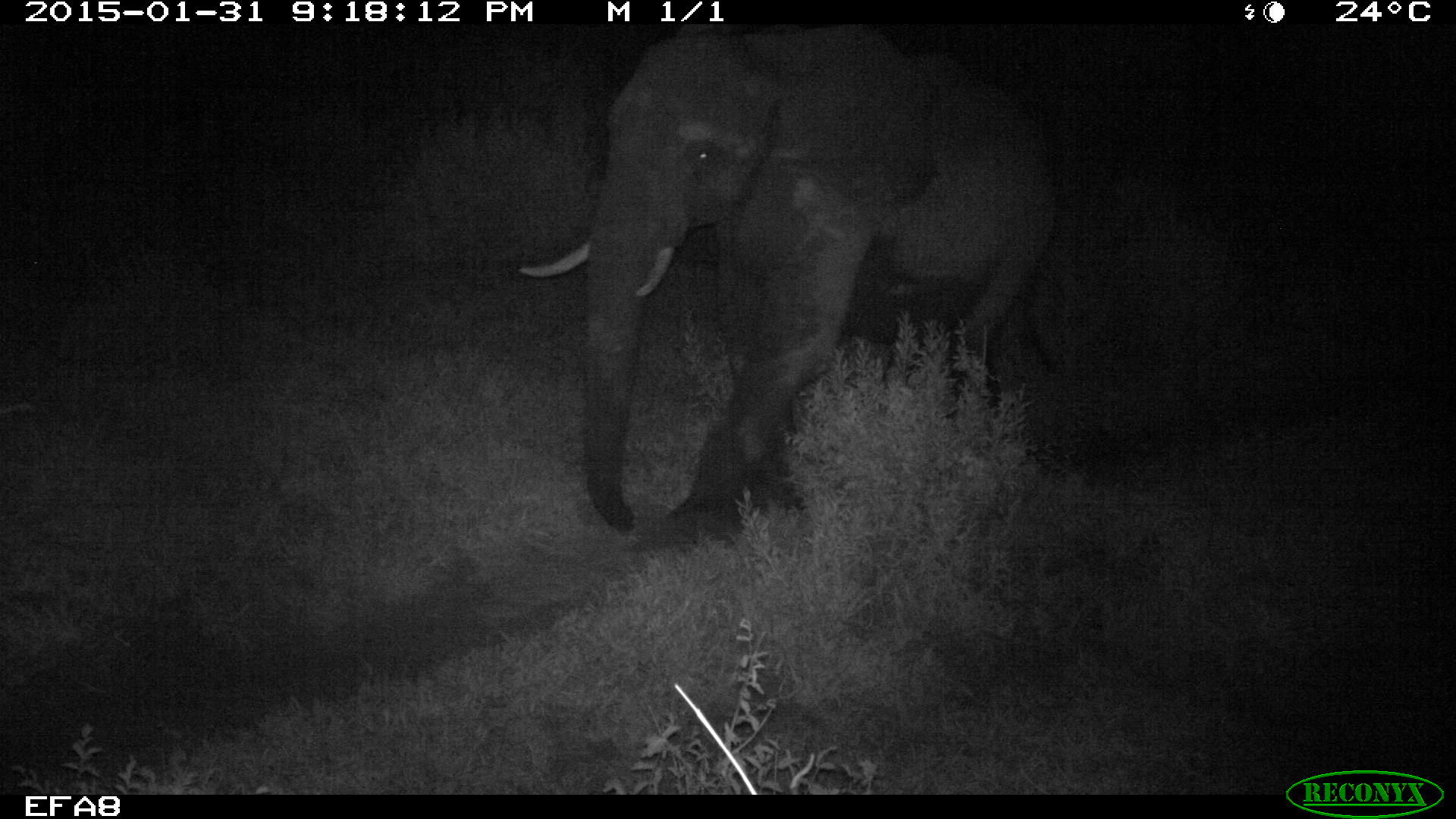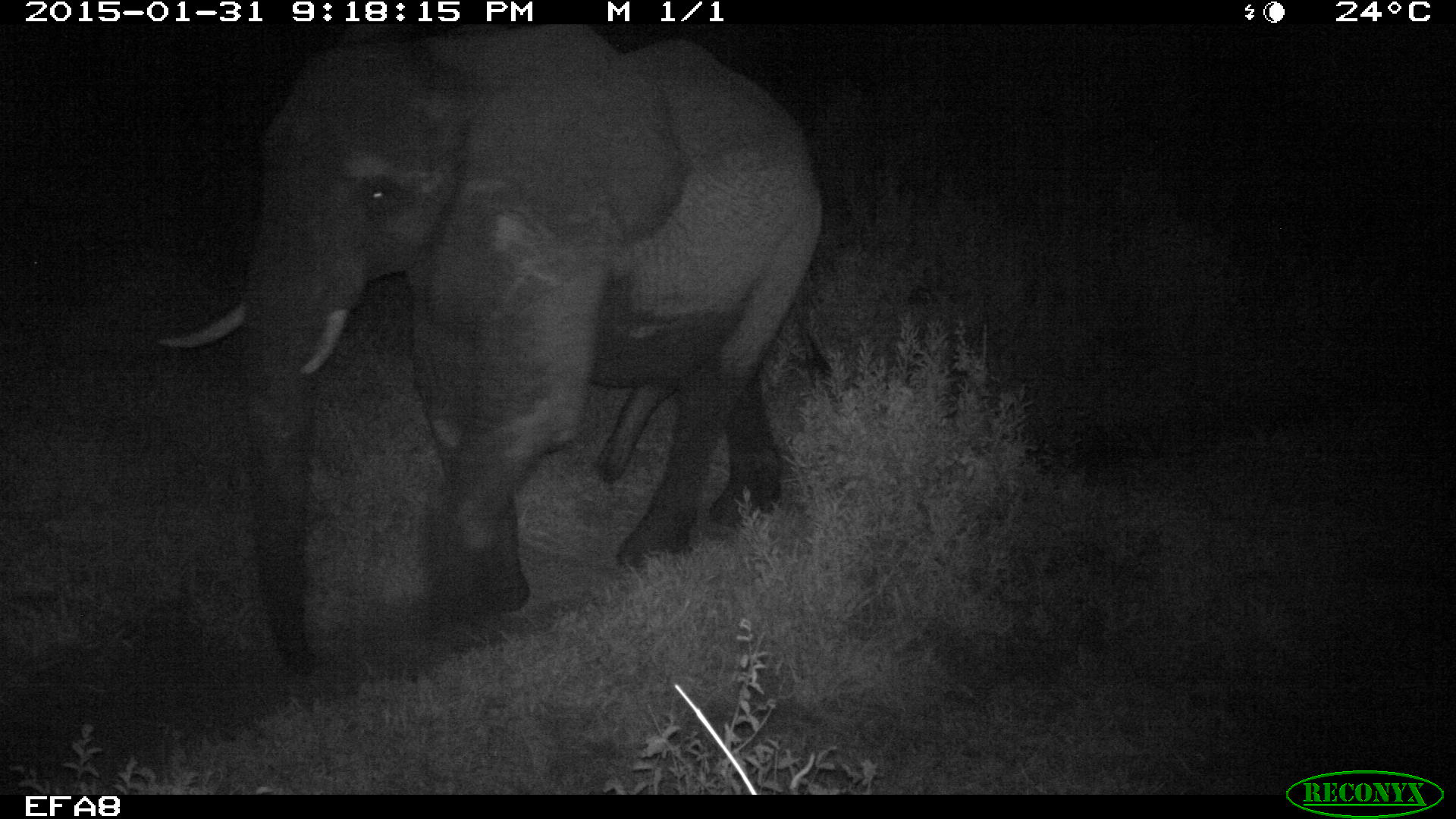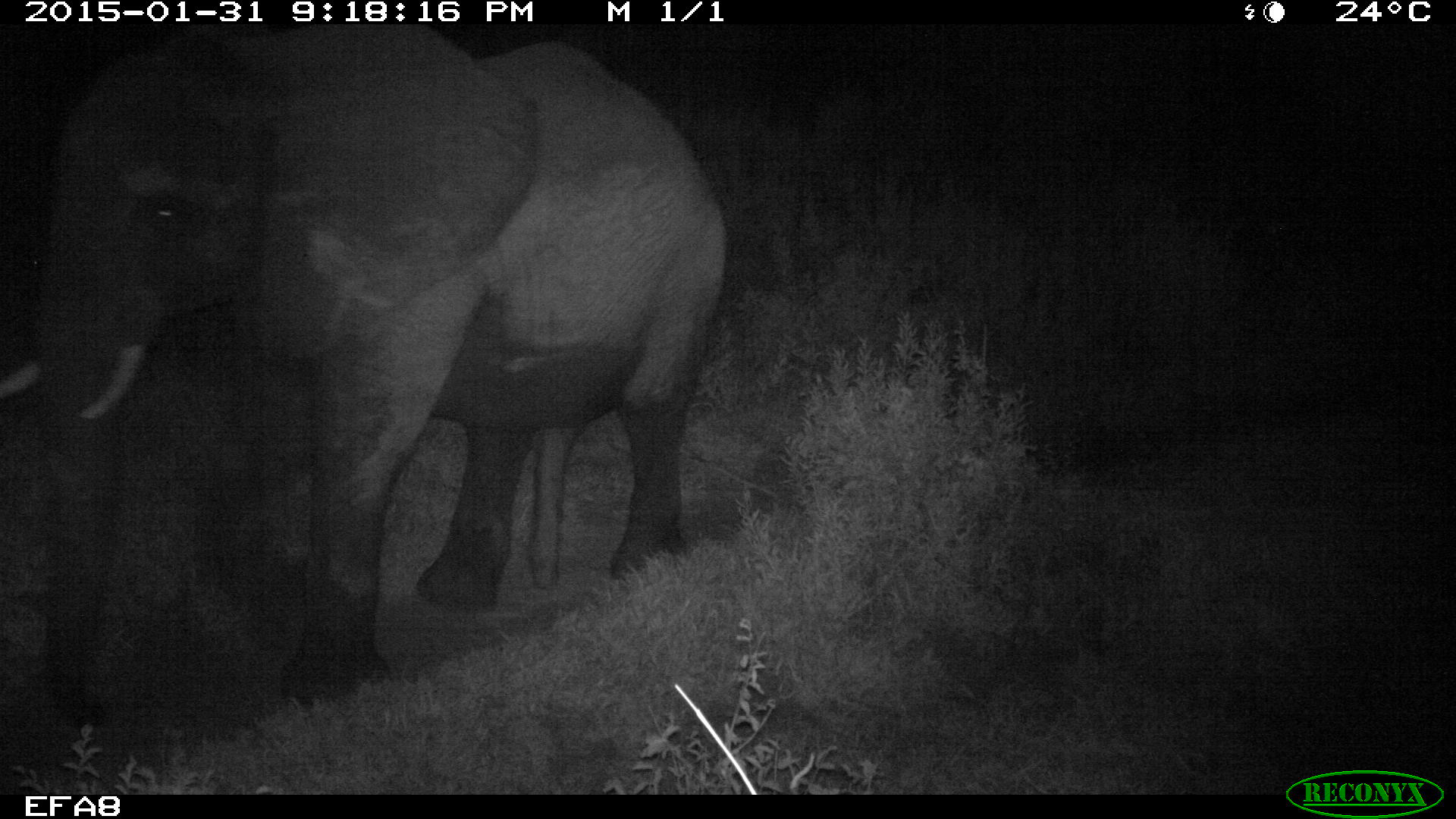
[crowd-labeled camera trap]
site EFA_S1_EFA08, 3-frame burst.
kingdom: Animalia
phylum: Chordata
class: Mammalia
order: Proboscidea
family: Elephantidae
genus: Loxodonta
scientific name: Loxodonta africana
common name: african bush elephant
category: elephant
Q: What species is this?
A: Elephant (african bush elephant) (Loxodonta africana).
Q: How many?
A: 1.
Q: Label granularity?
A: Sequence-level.